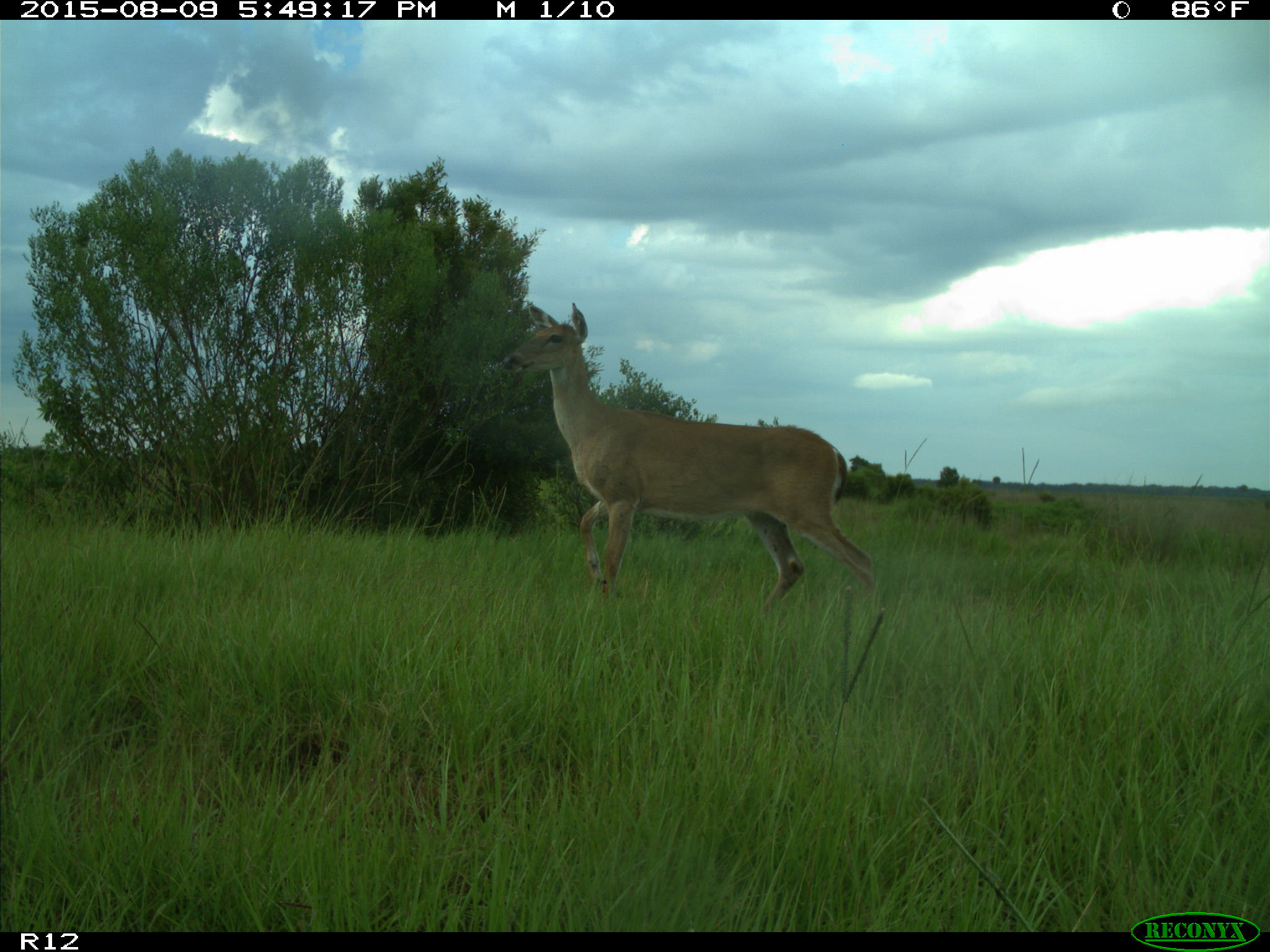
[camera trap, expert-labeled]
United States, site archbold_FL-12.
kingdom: Animalia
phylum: Chordata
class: Mammalia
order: Artiodactyla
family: Cervidae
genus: Odocoileus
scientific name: Odocoileus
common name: deer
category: unidentified deer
Unidentified deer (deer) (Odocoileus).